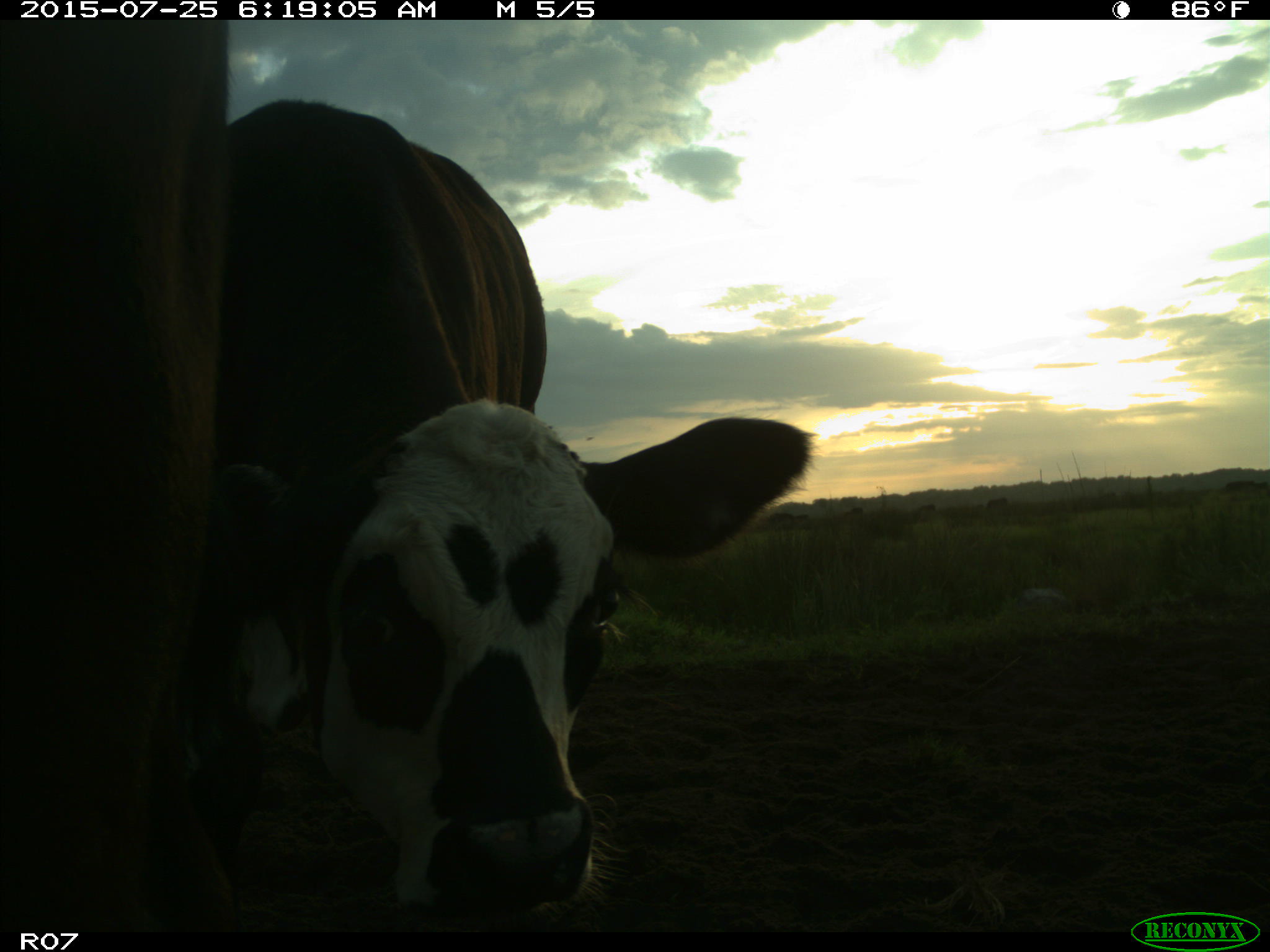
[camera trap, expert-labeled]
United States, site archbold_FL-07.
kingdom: Animalia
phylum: Chordata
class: Mammalia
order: Artiodactyla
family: Bovidae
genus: Bos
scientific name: Bos taurus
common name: domestic cow